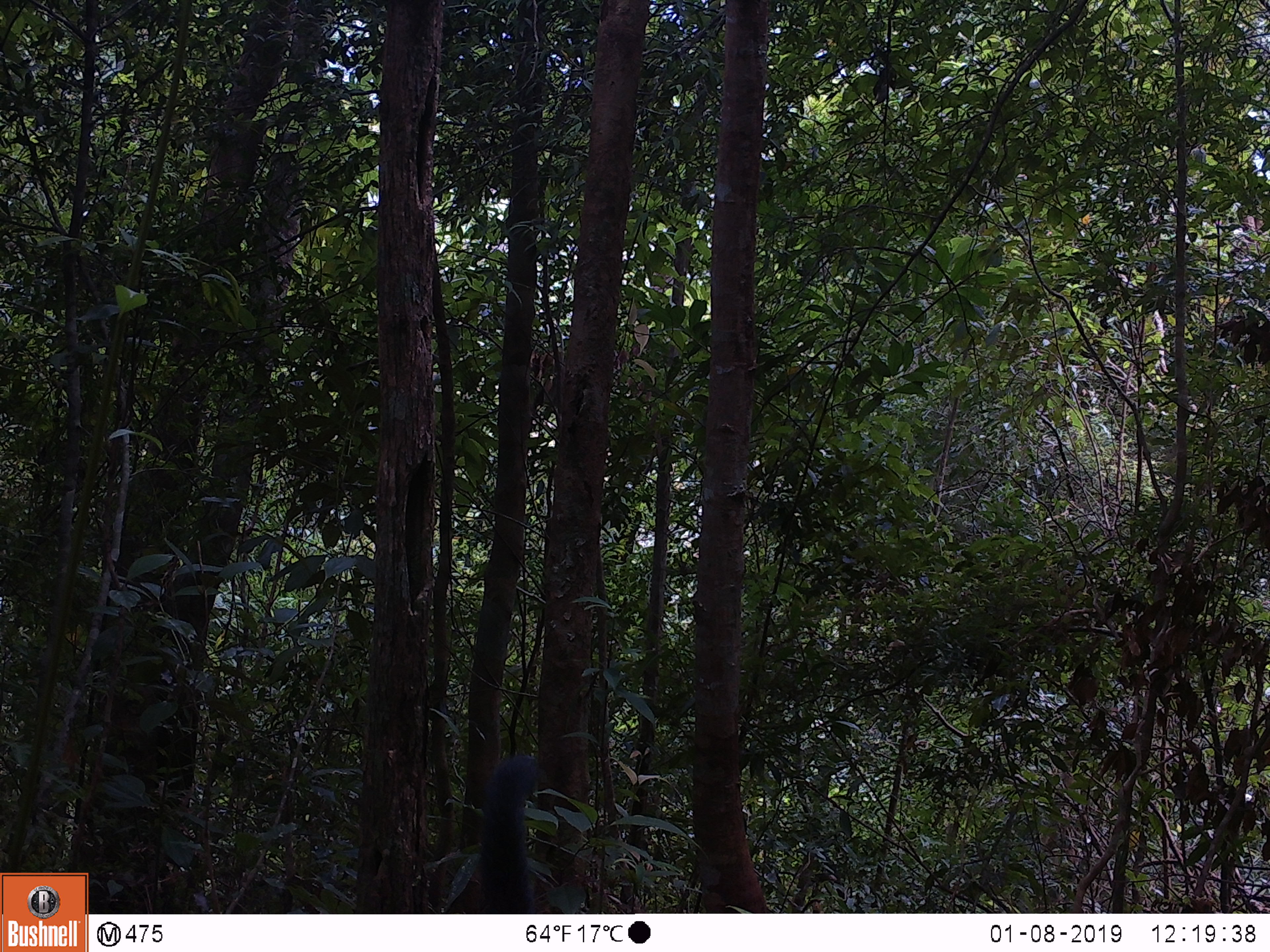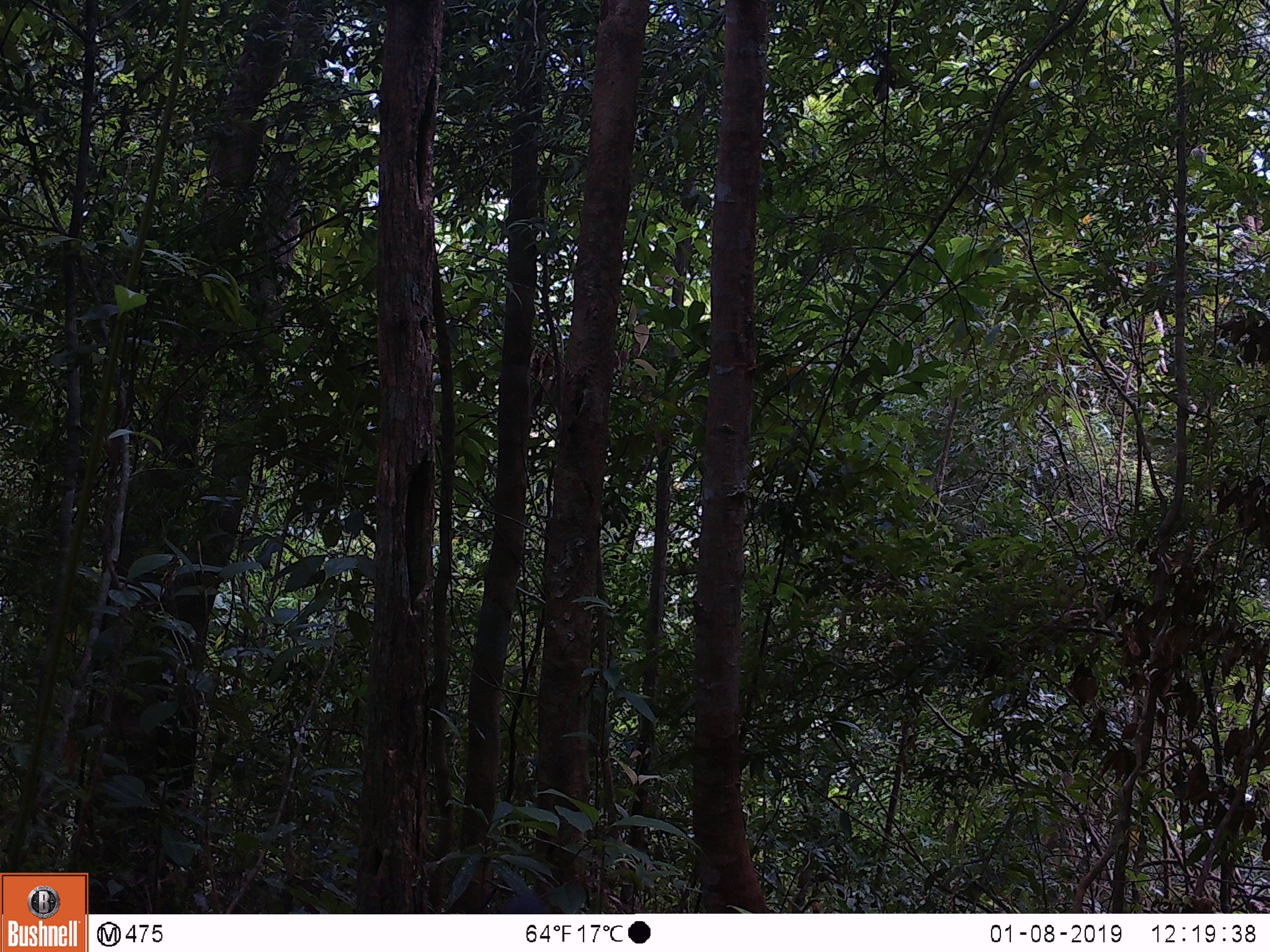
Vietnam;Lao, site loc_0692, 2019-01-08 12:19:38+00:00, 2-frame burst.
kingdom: Animalia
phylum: Chordata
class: Mammalia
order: Carnivora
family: Mustelidae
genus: Martes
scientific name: Martes flavigula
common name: yellow-throated marten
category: yellow throated marten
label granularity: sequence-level